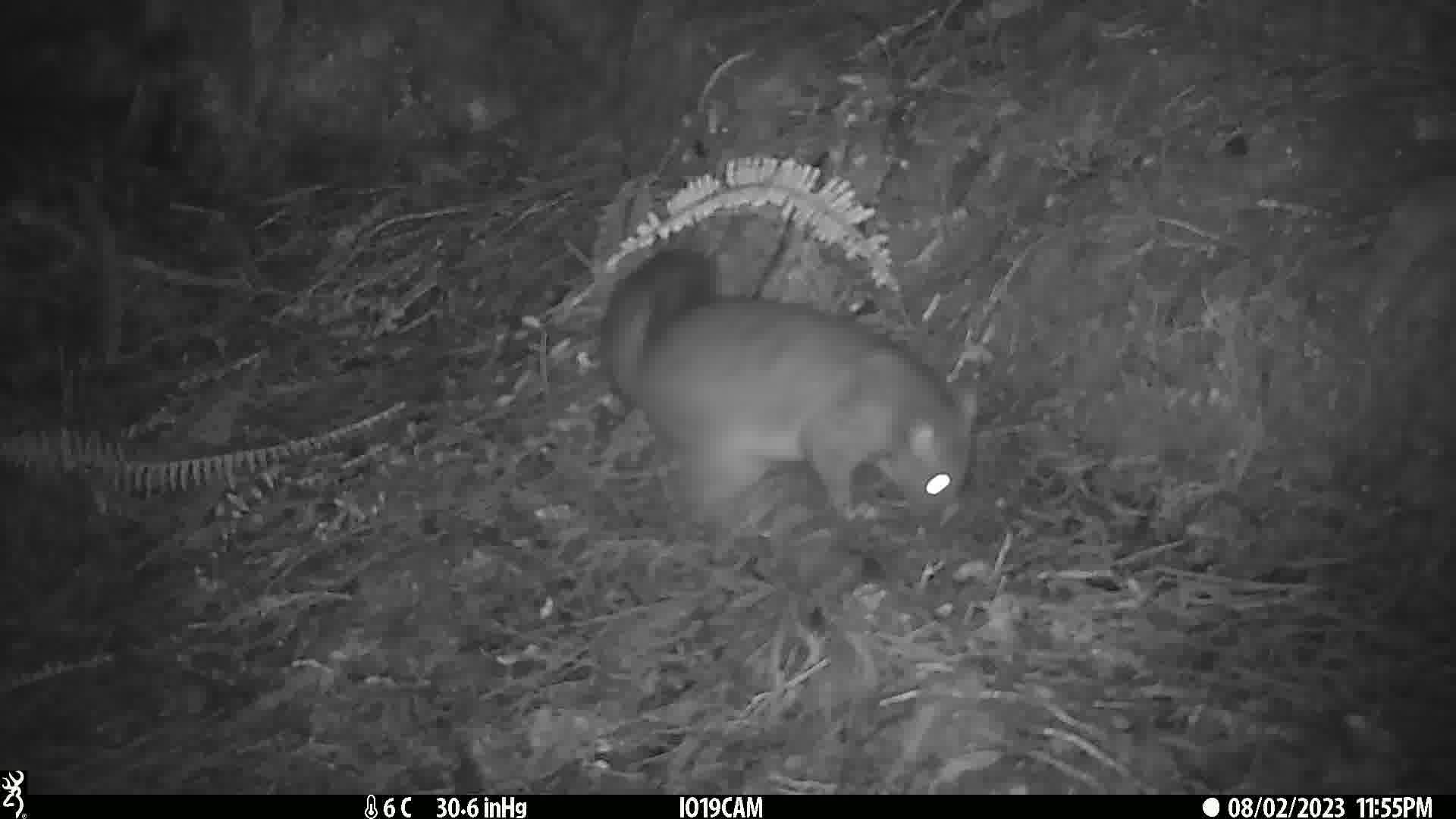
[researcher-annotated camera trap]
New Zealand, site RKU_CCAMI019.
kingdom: Animalia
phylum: Chordata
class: Mammalia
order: Diprotodontia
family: Phalangeridae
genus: Trichosurus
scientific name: Trichosurus vulpecula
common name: common brushtail possum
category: possum